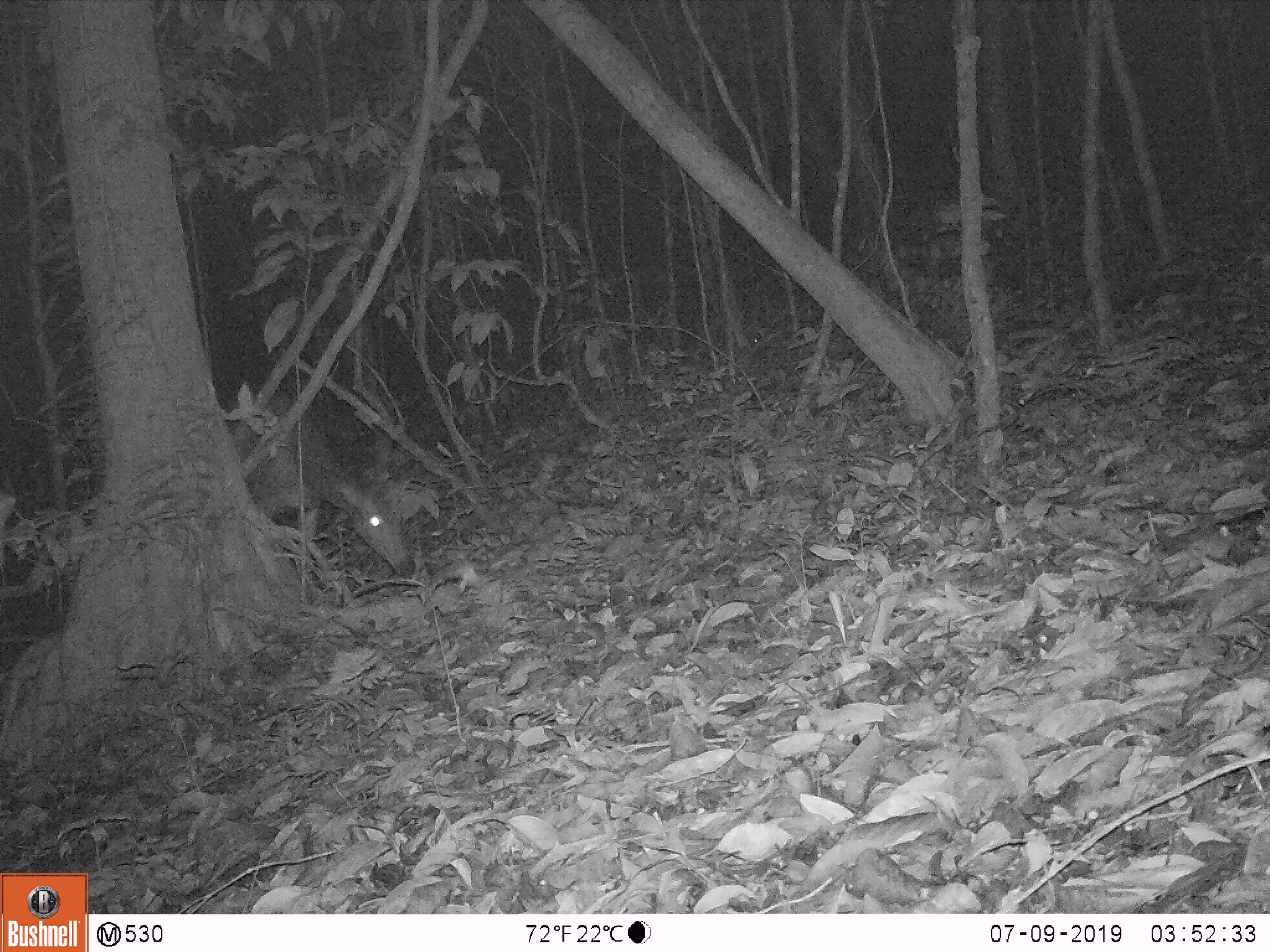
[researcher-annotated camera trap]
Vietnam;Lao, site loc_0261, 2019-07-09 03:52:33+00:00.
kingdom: Animalia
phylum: Chordata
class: Mammalia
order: Artiodactyla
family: Cervidae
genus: Rusa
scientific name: Rusa unicolor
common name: sambar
Sambar (Rusa unicolor). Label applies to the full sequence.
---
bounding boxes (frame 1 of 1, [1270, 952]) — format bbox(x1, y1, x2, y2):
sambar: bbox(226, 392, 414, 607)